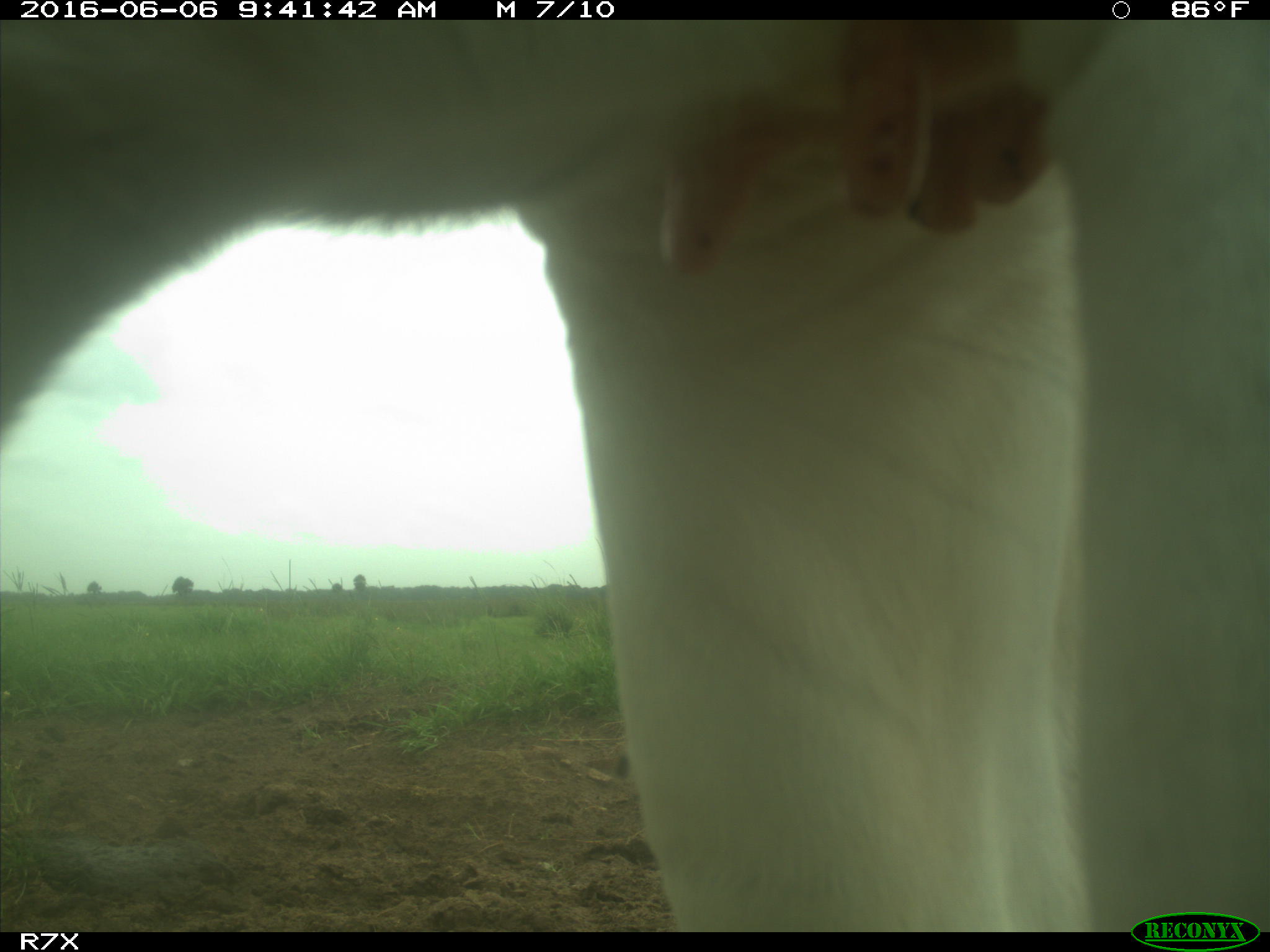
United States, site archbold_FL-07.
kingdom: Animalia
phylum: Chordata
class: Mammalia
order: Artiodactyla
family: Bovidae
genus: Bos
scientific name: Bos taurus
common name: domestic cow